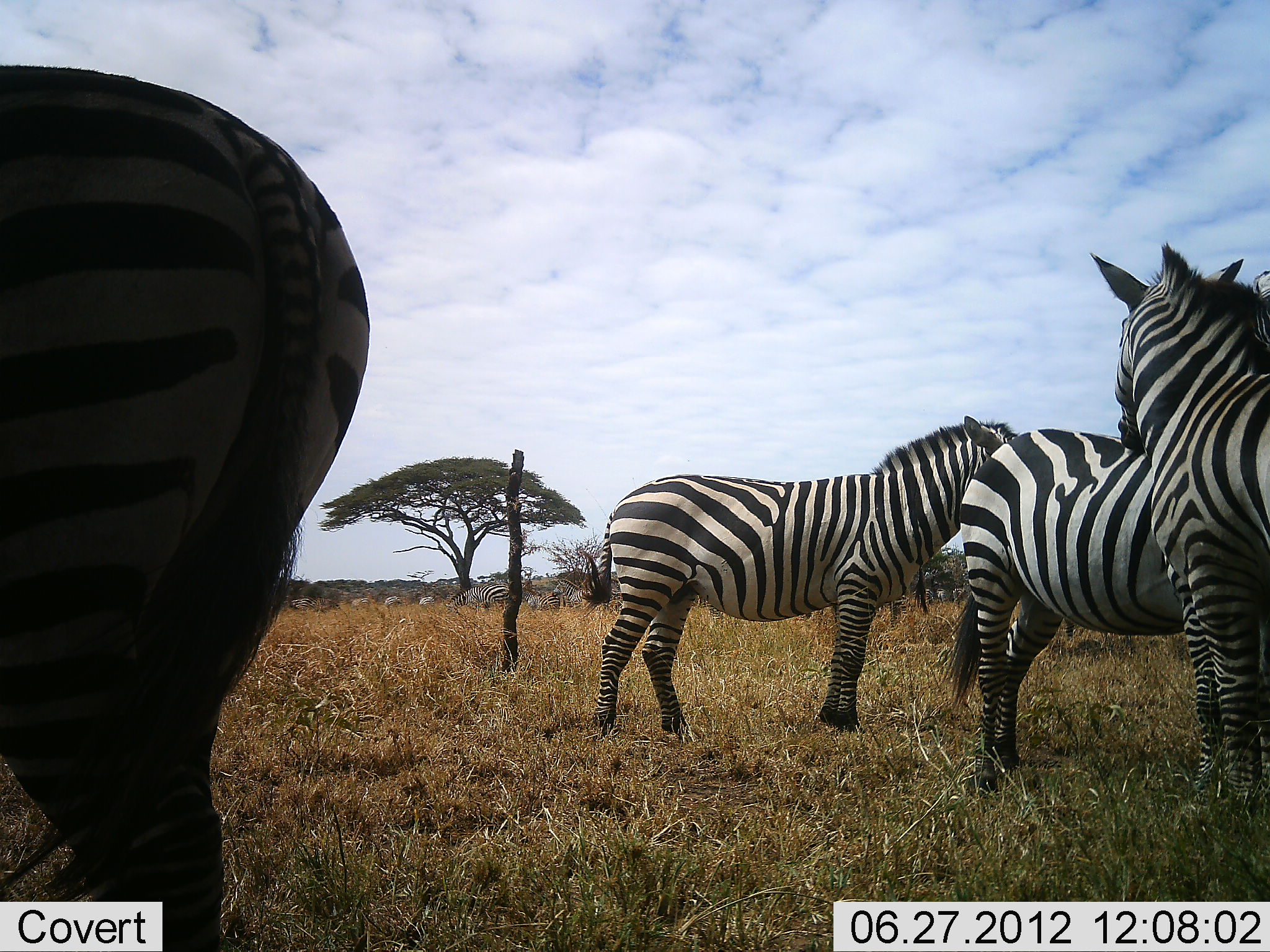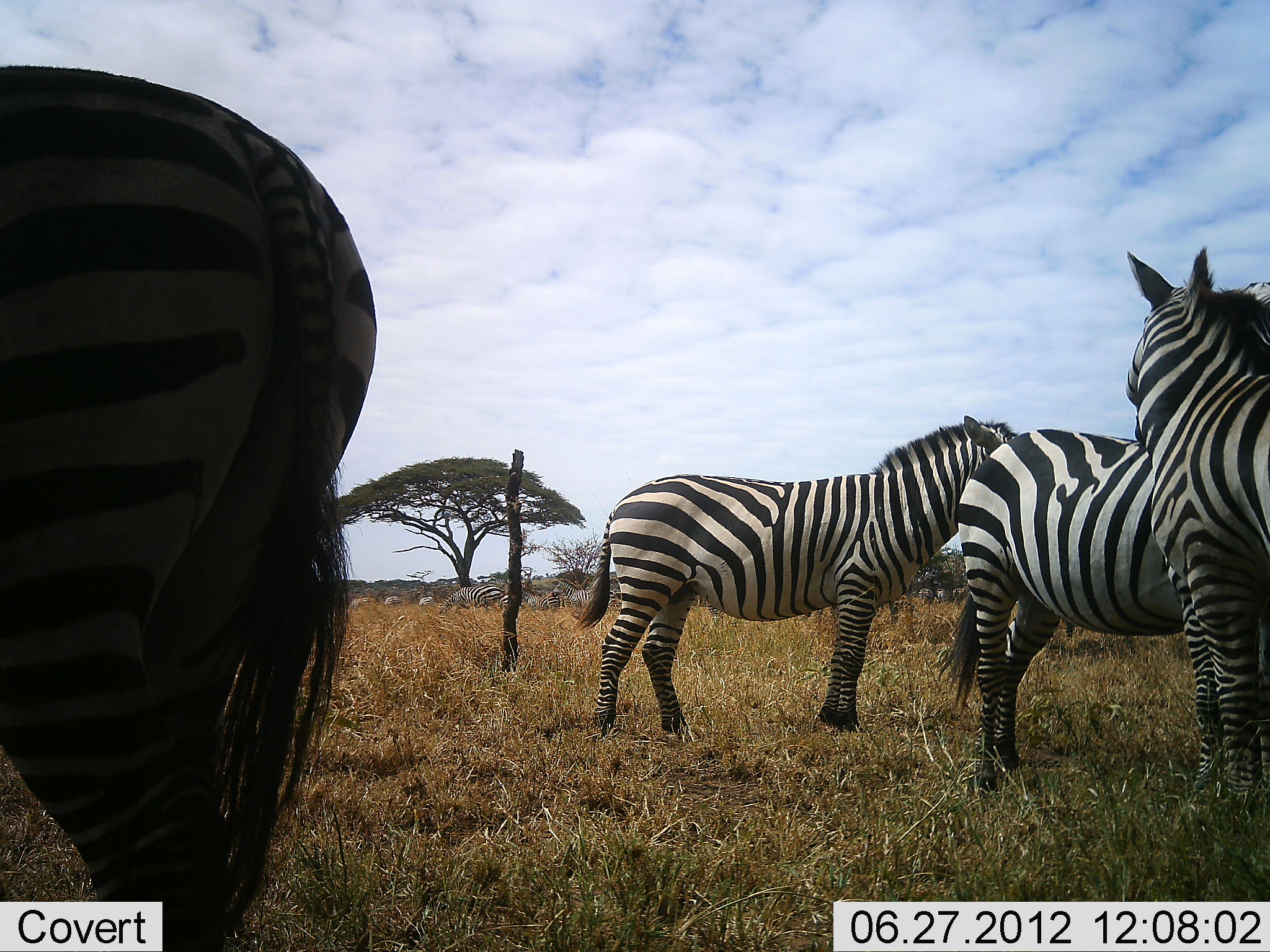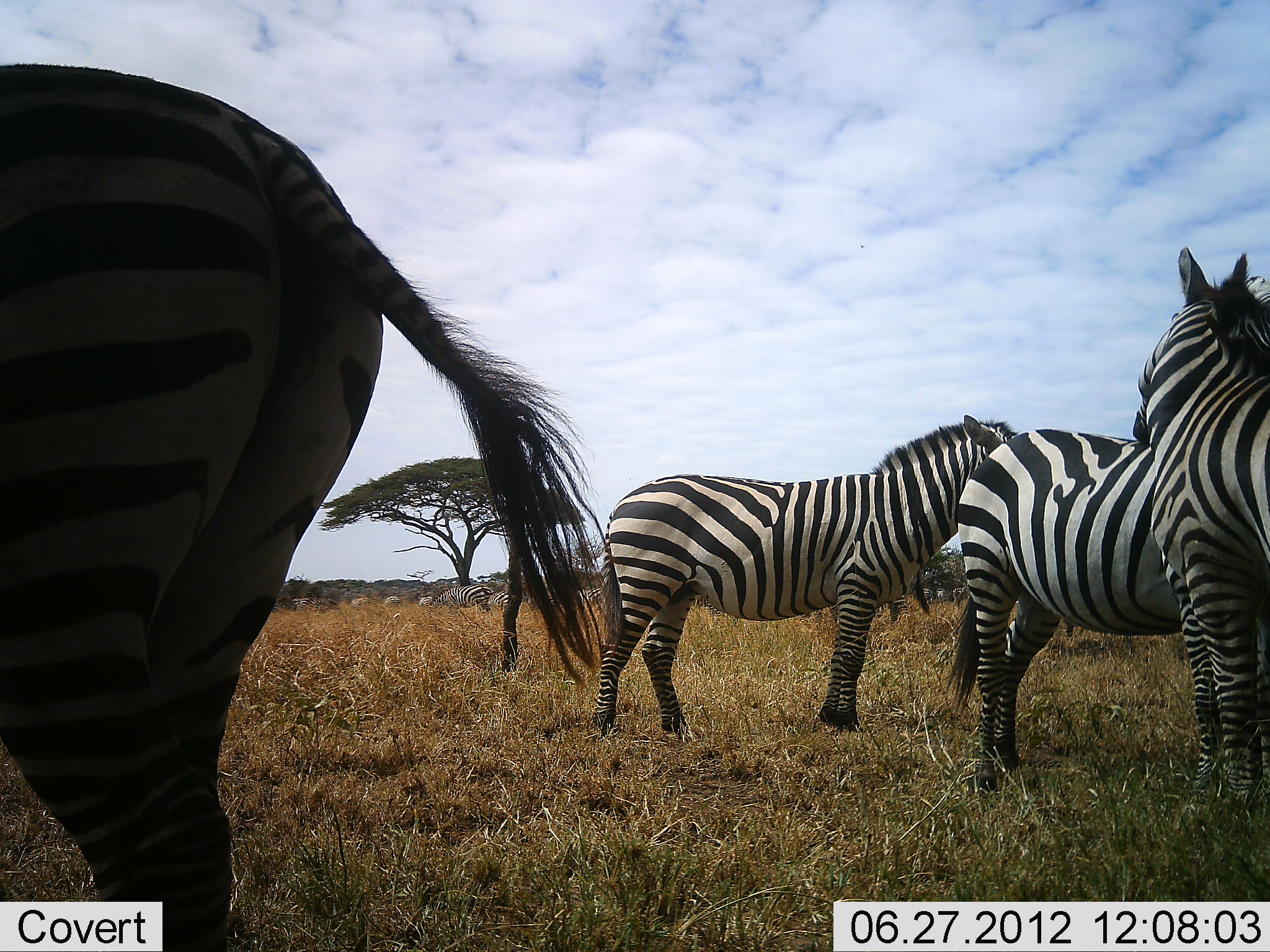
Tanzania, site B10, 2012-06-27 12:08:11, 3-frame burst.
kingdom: Animalia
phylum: Chordata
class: Mammalia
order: Perissodactyla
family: Equidae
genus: Equus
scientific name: Equus quagga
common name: plains zebra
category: zebra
Zebra (plains zebra) (Equus quagga), count 6. Behavior (volunteer vote fractions): standing 100%, resting 0%, moving 10%, interacting 10%. Young present (vote fraction): 0%. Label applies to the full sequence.